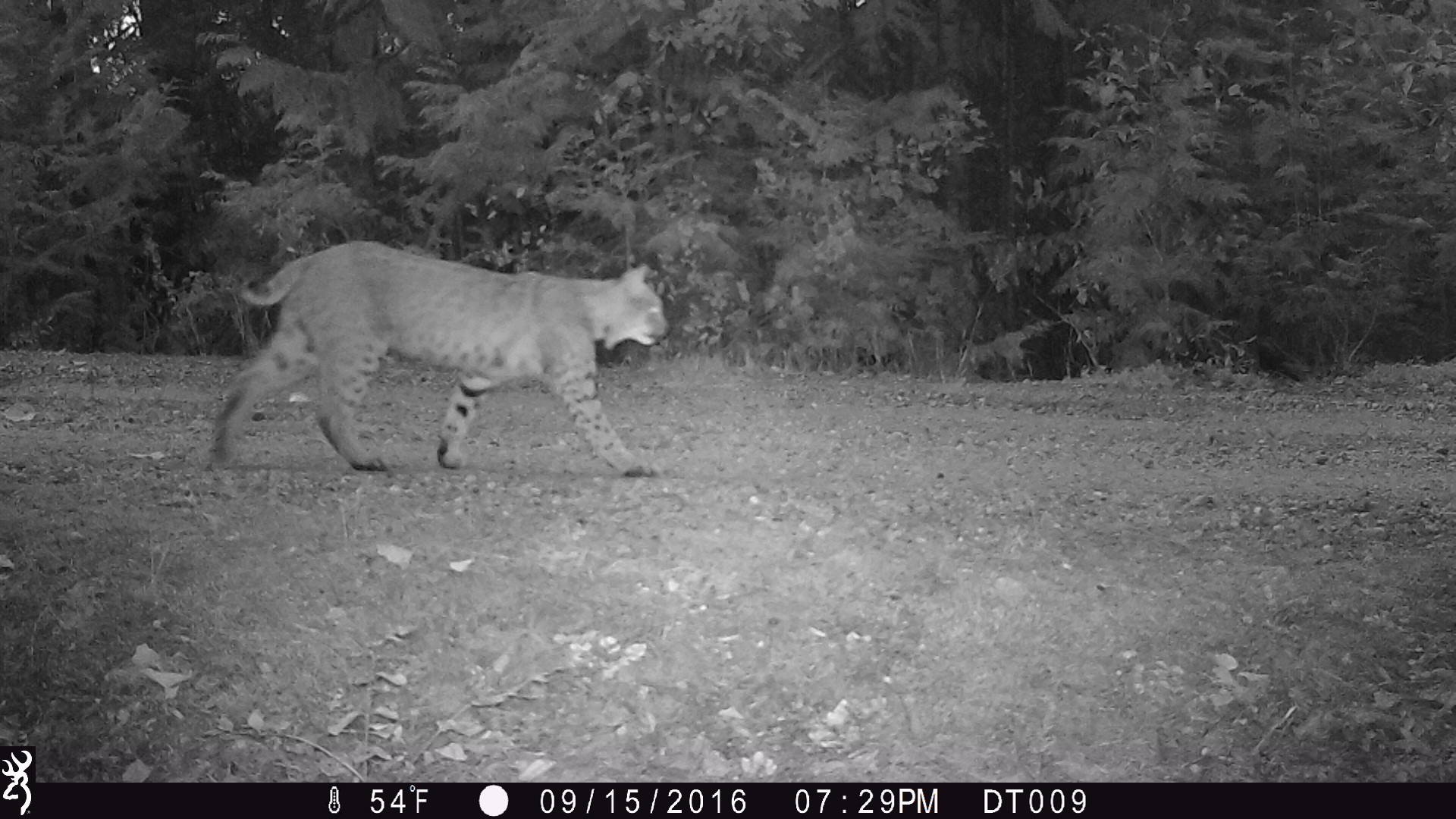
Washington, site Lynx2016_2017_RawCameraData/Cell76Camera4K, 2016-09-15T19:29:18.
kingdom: Animalia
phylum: Chordata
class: Mammalia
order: Carnivora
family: Felidae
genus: Lynx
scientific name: Lynx rufus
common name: bobcat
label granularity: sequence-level